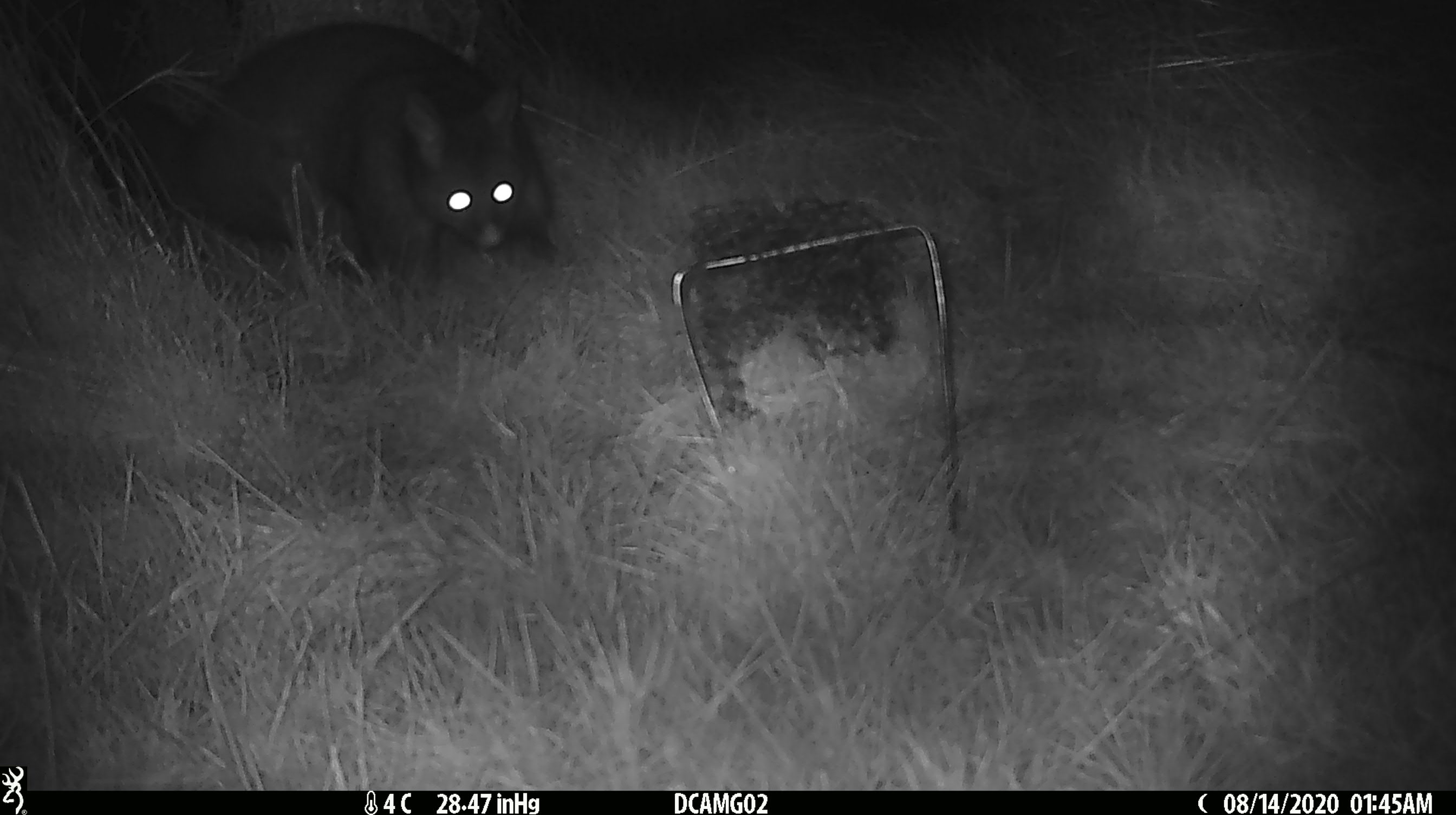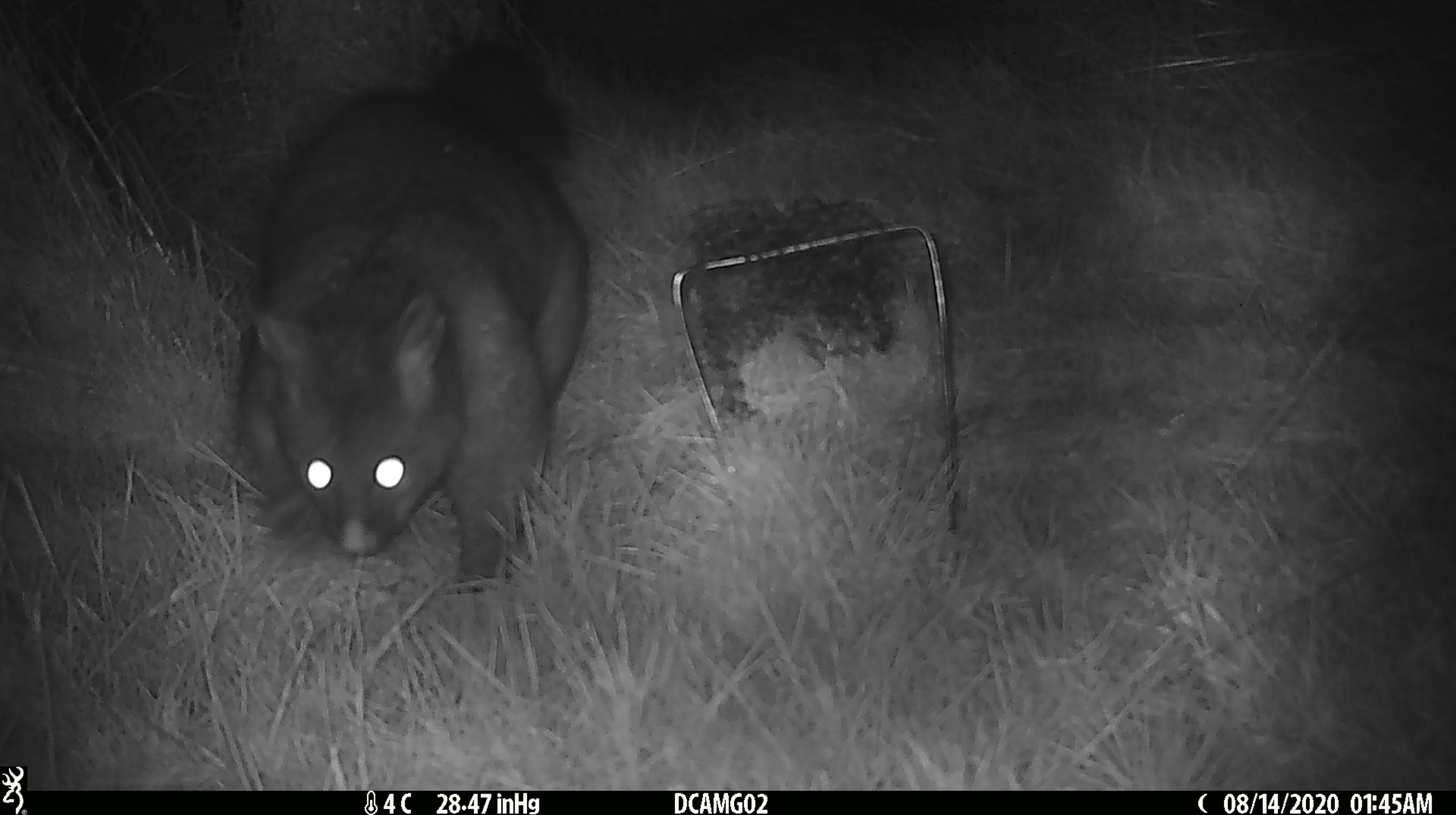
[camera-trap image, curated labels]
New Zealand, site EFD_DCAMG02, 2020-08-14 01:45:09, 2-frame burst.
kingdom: Animalia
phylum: Chordata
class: Mammalia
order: Diprotodontia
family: Phalangeridae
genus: Trichosurus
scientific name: Trichosurus vulpecula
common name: common brushtail possum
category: possum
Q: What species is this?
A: Possum (common brushtail possum) (Trichosurus vulpecula).